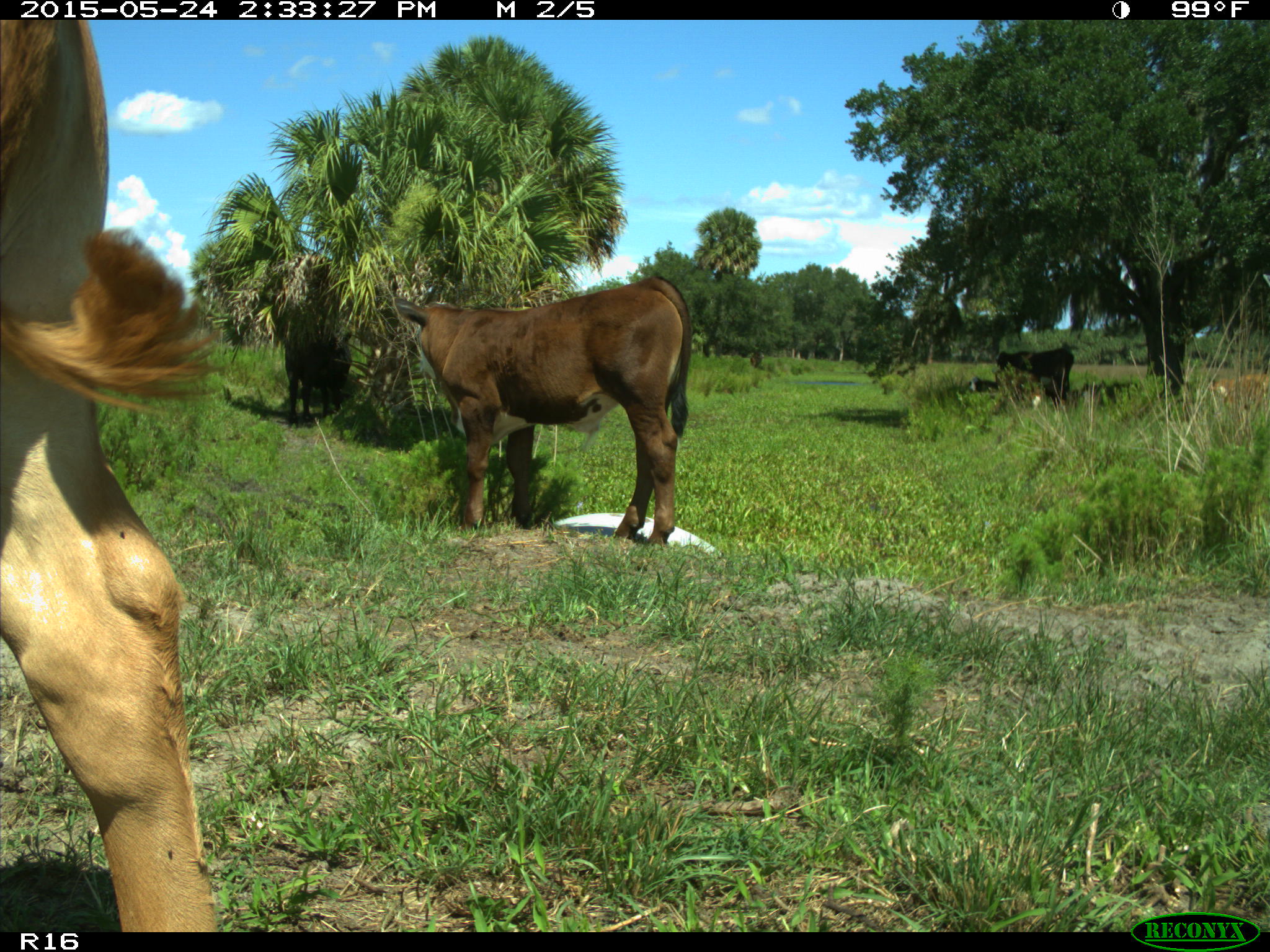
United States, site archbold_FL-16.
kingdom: Animalia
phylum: Chordata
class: Mammalia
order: Artiodactyla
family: Bovidae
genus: Bos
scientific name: Bos taurus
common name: domestic cow